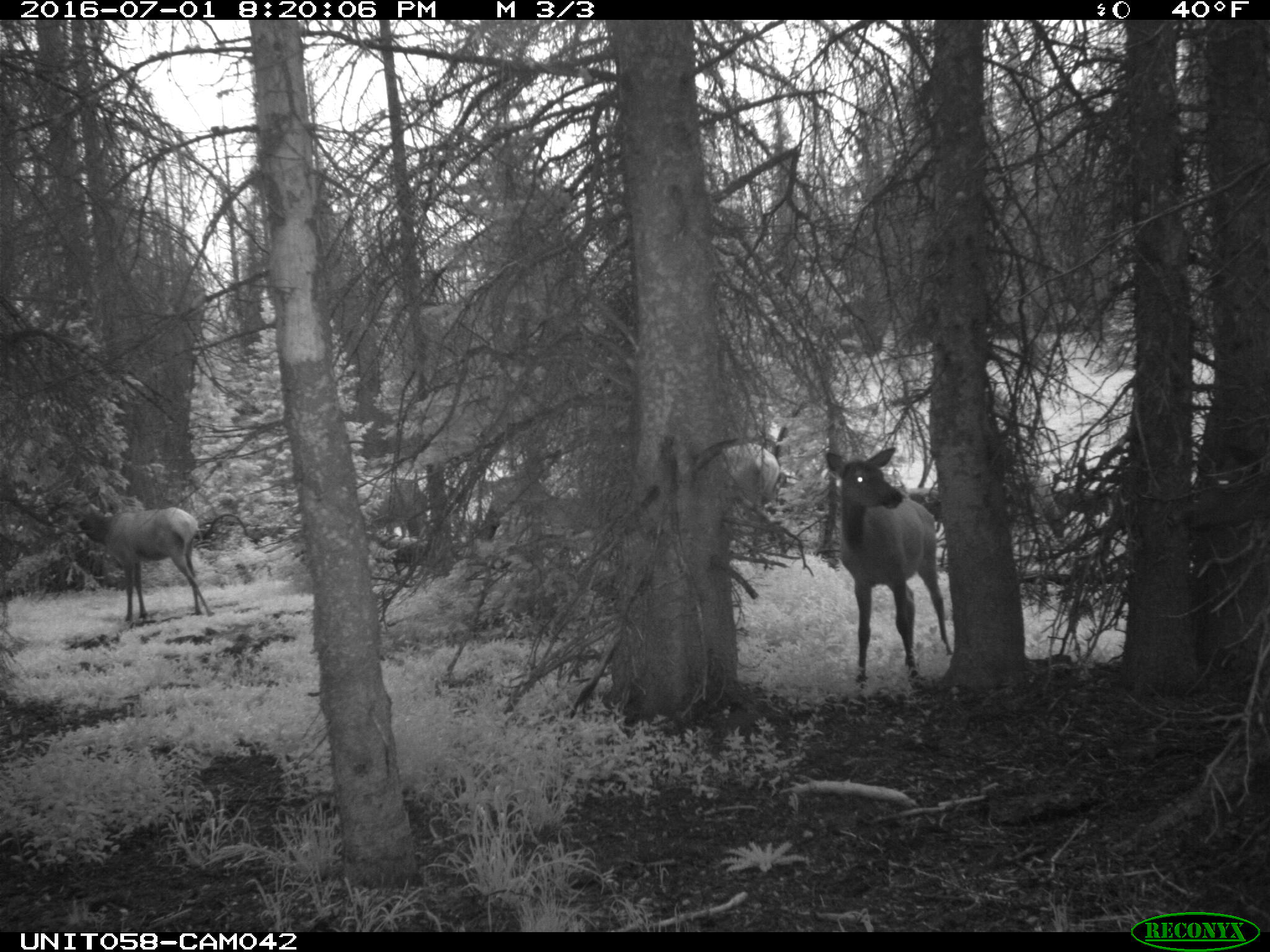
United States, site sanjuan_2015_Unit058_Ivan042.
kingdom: Animalia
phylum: Chordata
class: Mammalia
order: Artiodactyla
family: Cervidae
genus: Cervus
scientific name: Cervus elaphus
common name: red deer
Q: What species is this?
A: Cervus elaphus (red deer).